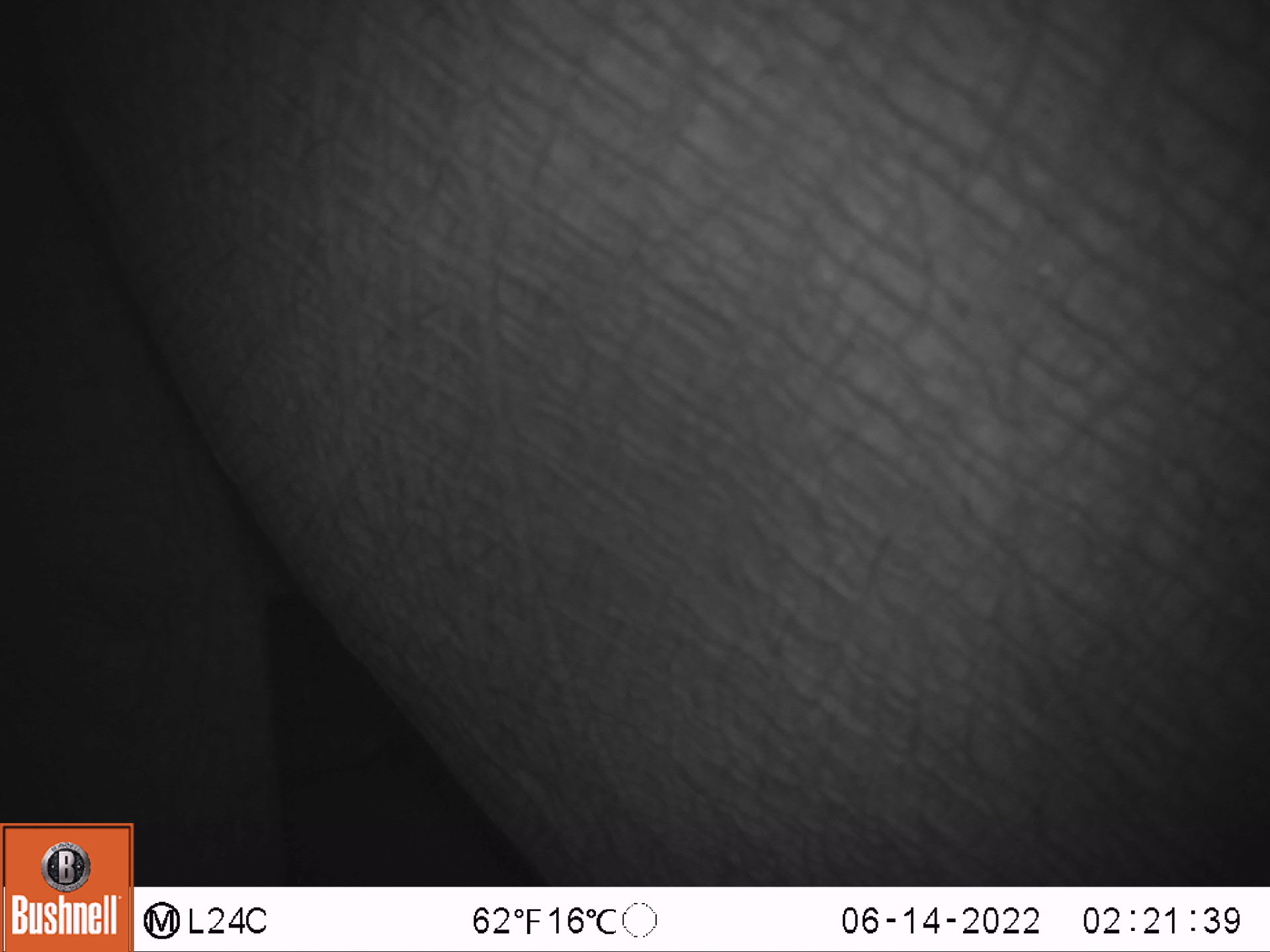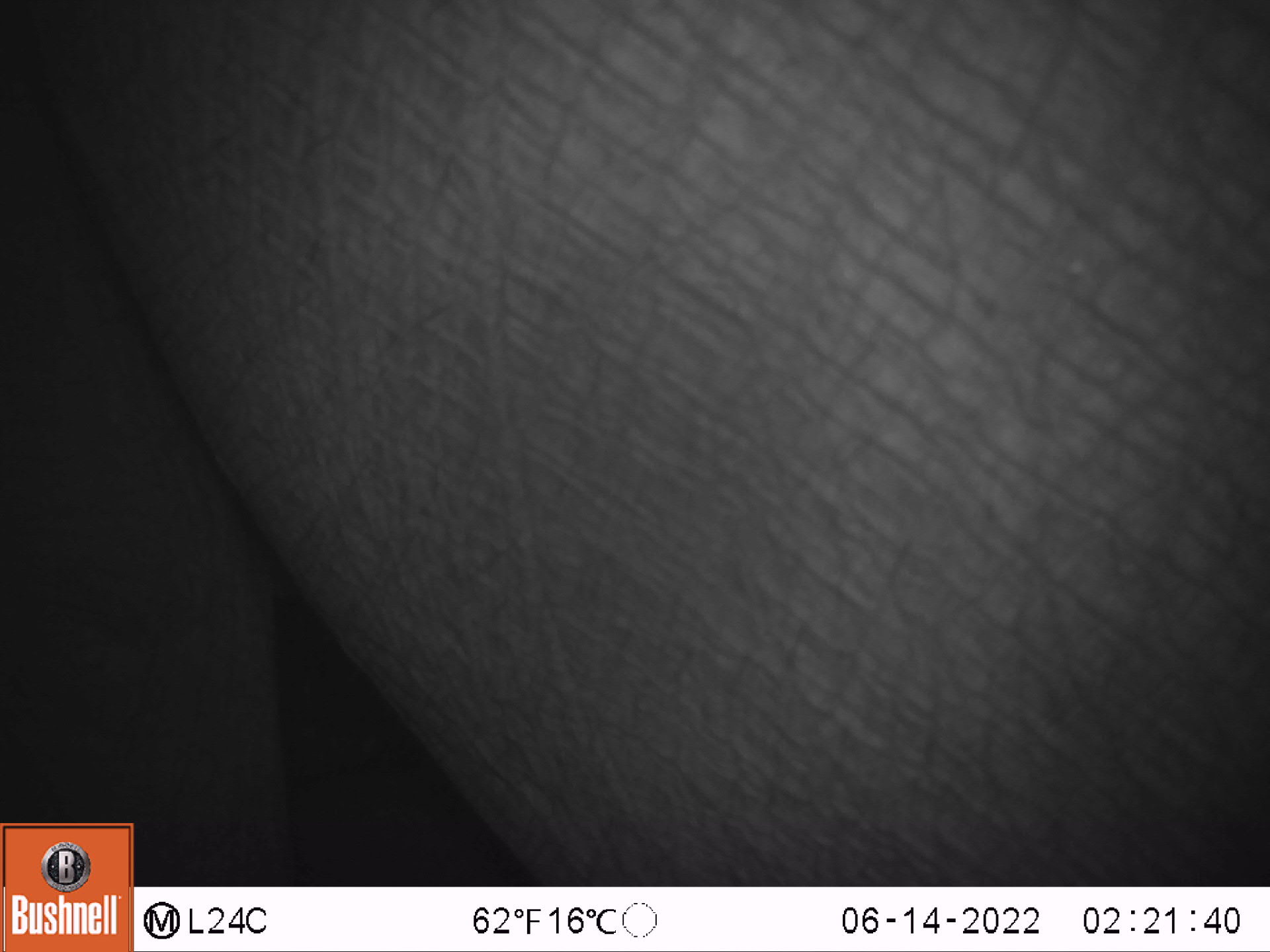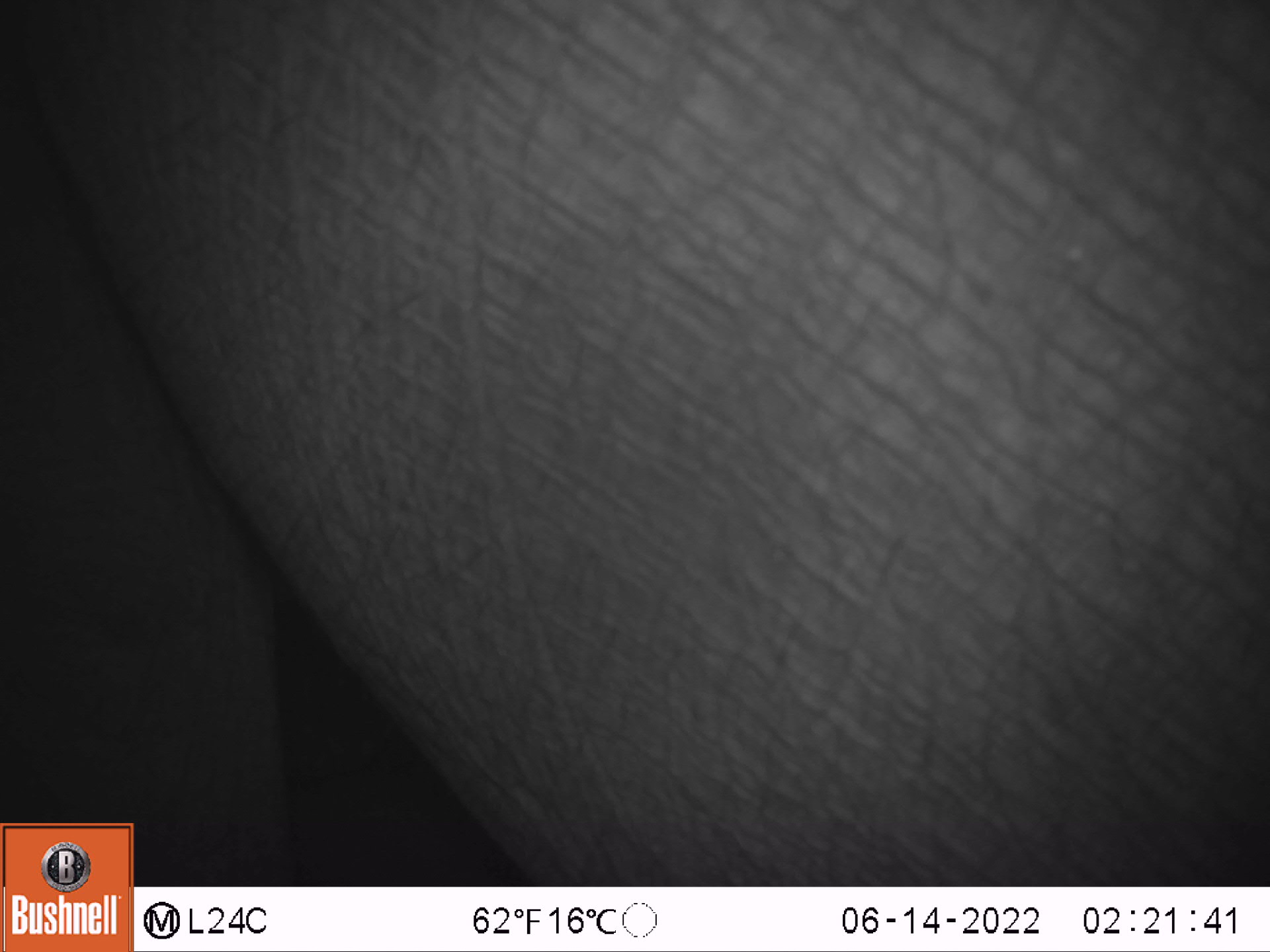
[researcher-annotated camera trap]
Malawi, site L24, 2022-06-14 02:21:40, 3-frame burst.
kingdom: Animalia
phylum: Chordata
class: Mammalia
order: Proboscidea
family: Elephantidae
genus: Loxodonta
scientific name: Loxodonta africana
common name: african savanna elephant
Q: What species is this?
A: African savanna elephant (Loxodonta africana).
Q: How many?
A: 1.